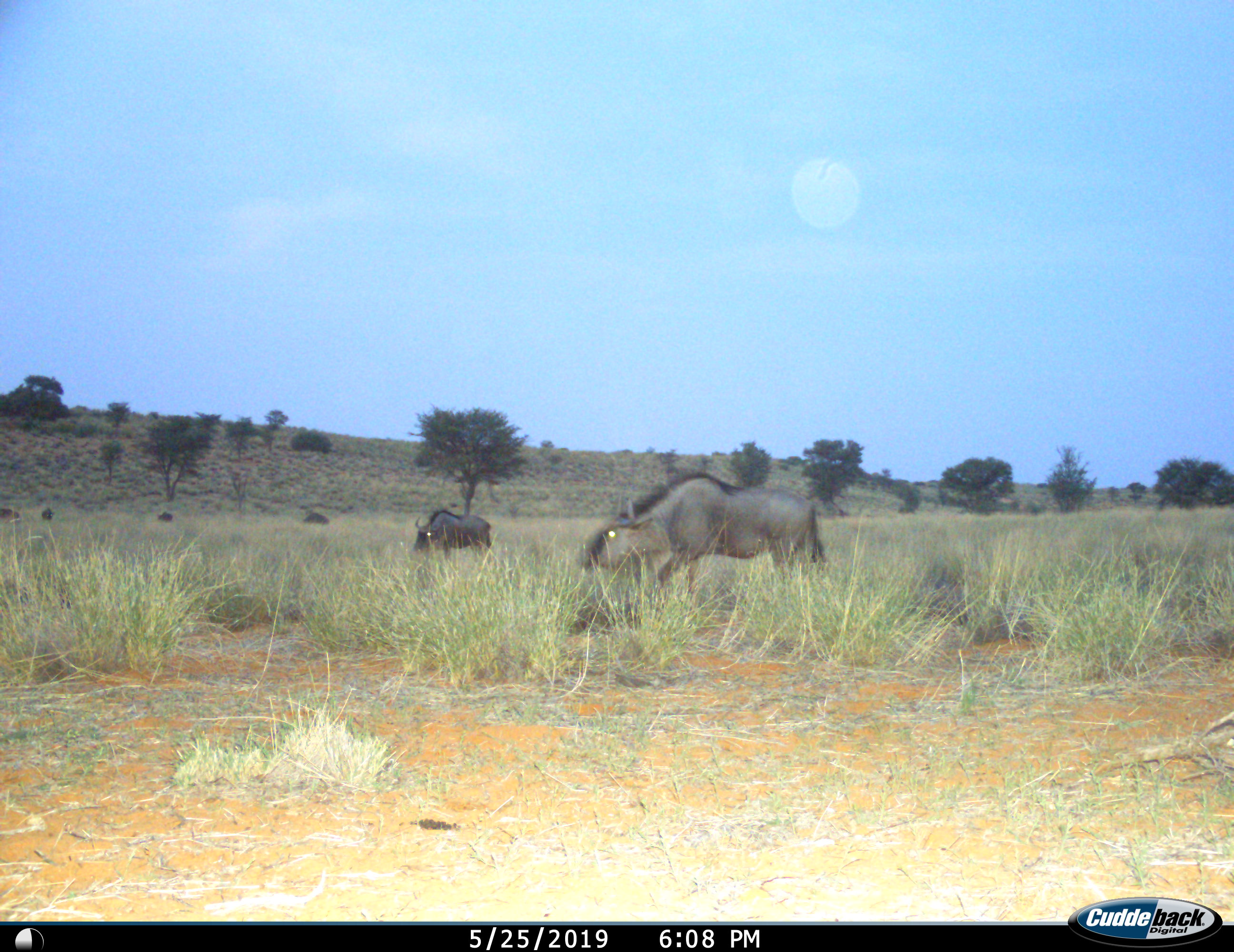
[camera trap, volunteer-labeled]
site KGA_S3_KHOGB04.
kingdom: Animalia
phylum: Chordata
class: Mammalia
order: Artiodactyla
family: Bovidae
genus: Connochaetes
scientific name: Connochaetes taurinus taurinus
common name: blue wildebeest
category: wildebeestblue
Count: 6.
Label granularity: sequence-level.